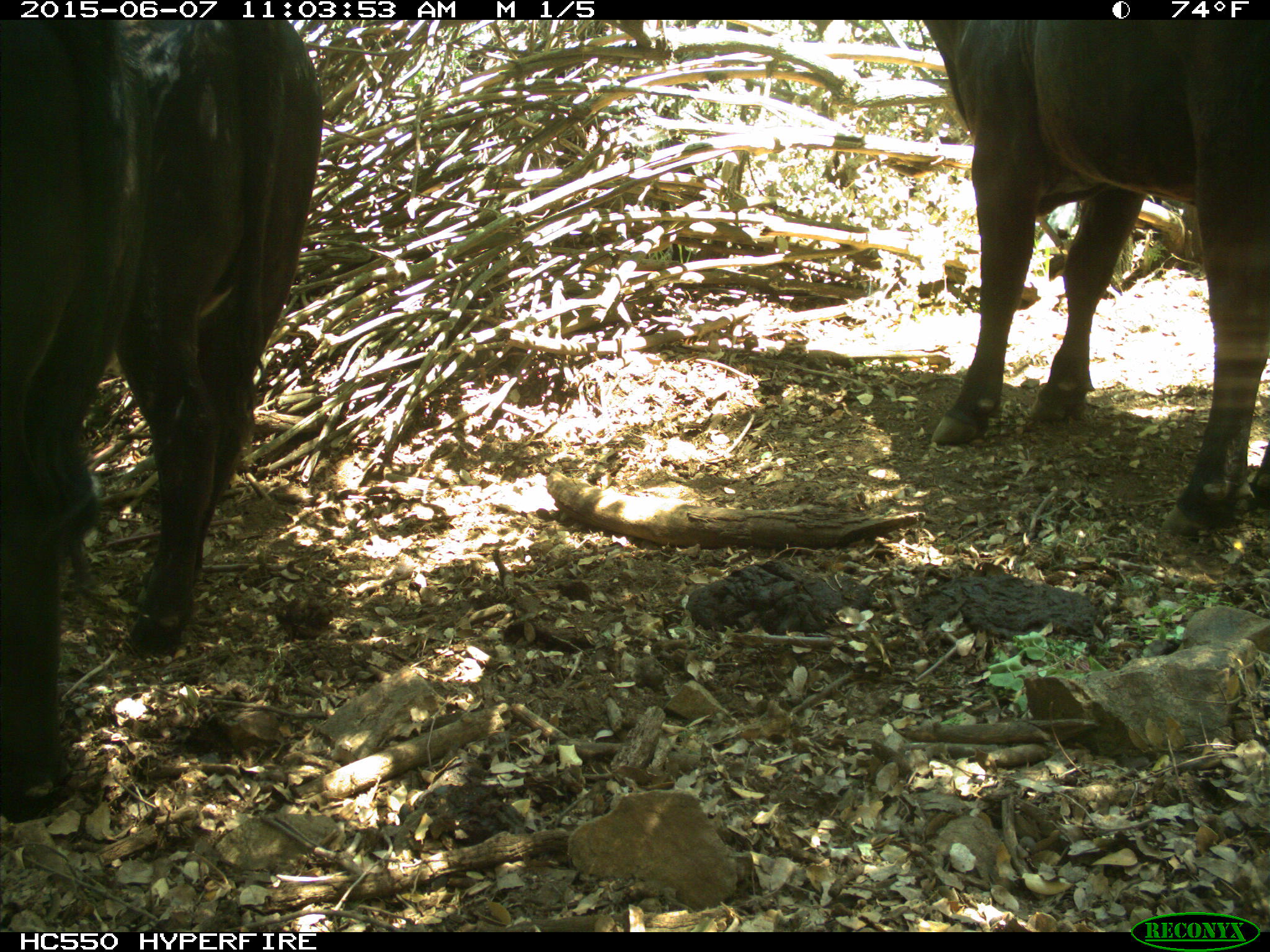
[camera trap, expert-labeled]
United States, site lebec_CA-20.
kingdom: Animalia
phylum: Chordata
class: Mammalia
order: Artiodactyla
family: Bovidae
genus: Bos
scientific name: Bos taurus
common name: domestic cow